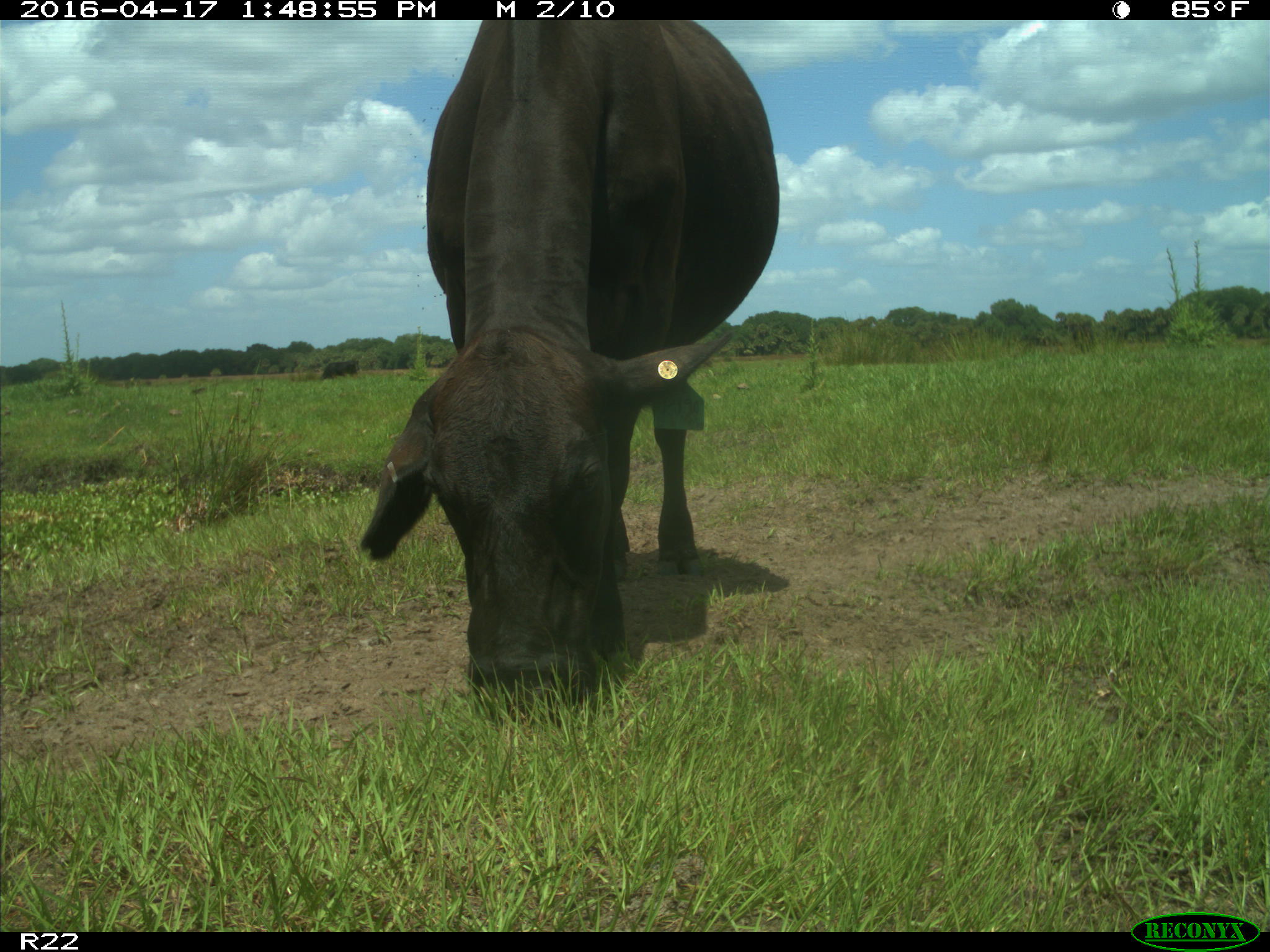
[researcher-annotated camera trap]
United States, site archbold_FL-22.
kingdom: Animalia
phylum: Chordata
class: Mammalia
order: Artiodactyla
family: Bovidae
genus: Bos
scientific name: Bos taurus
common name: domestic cow